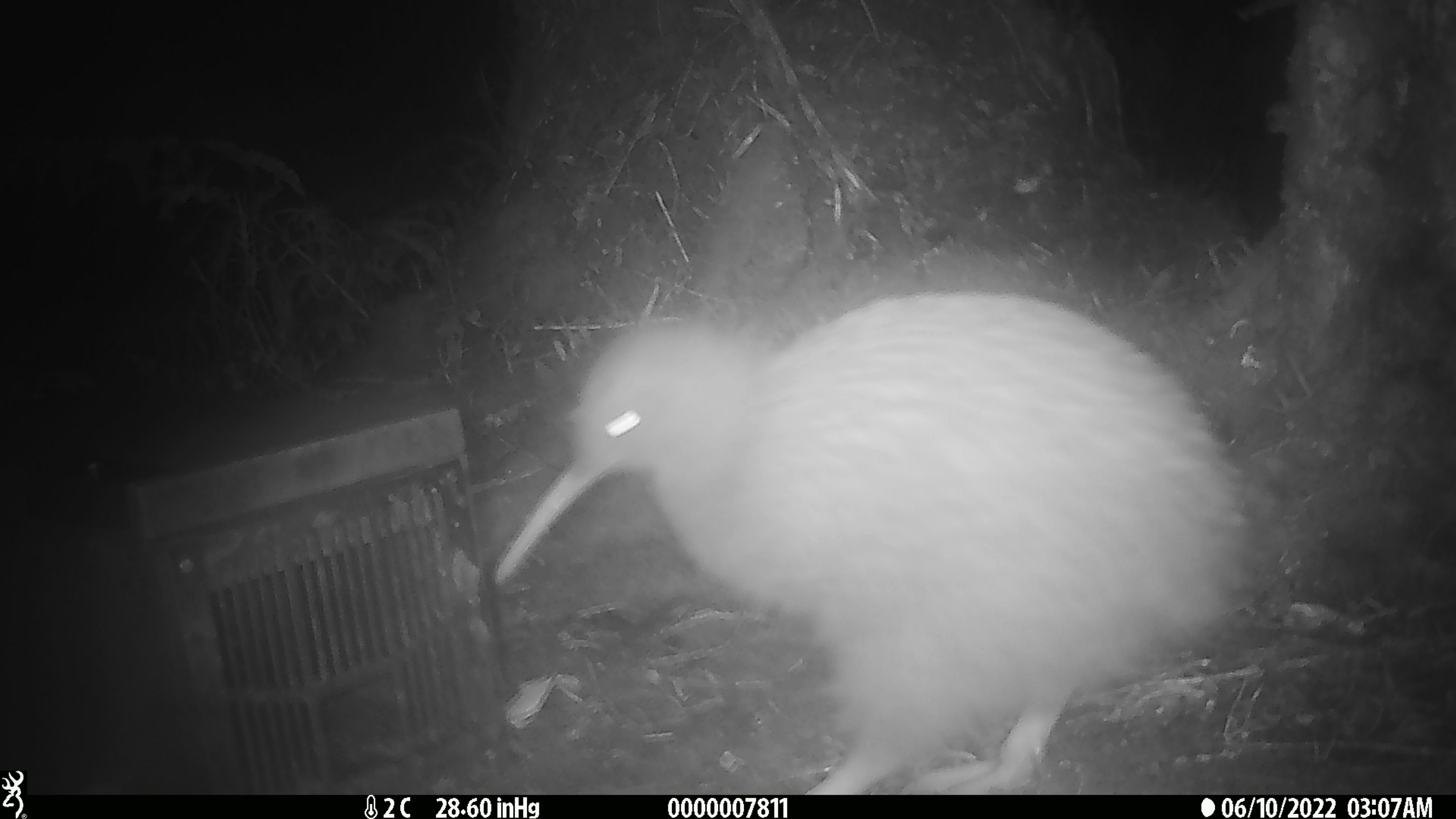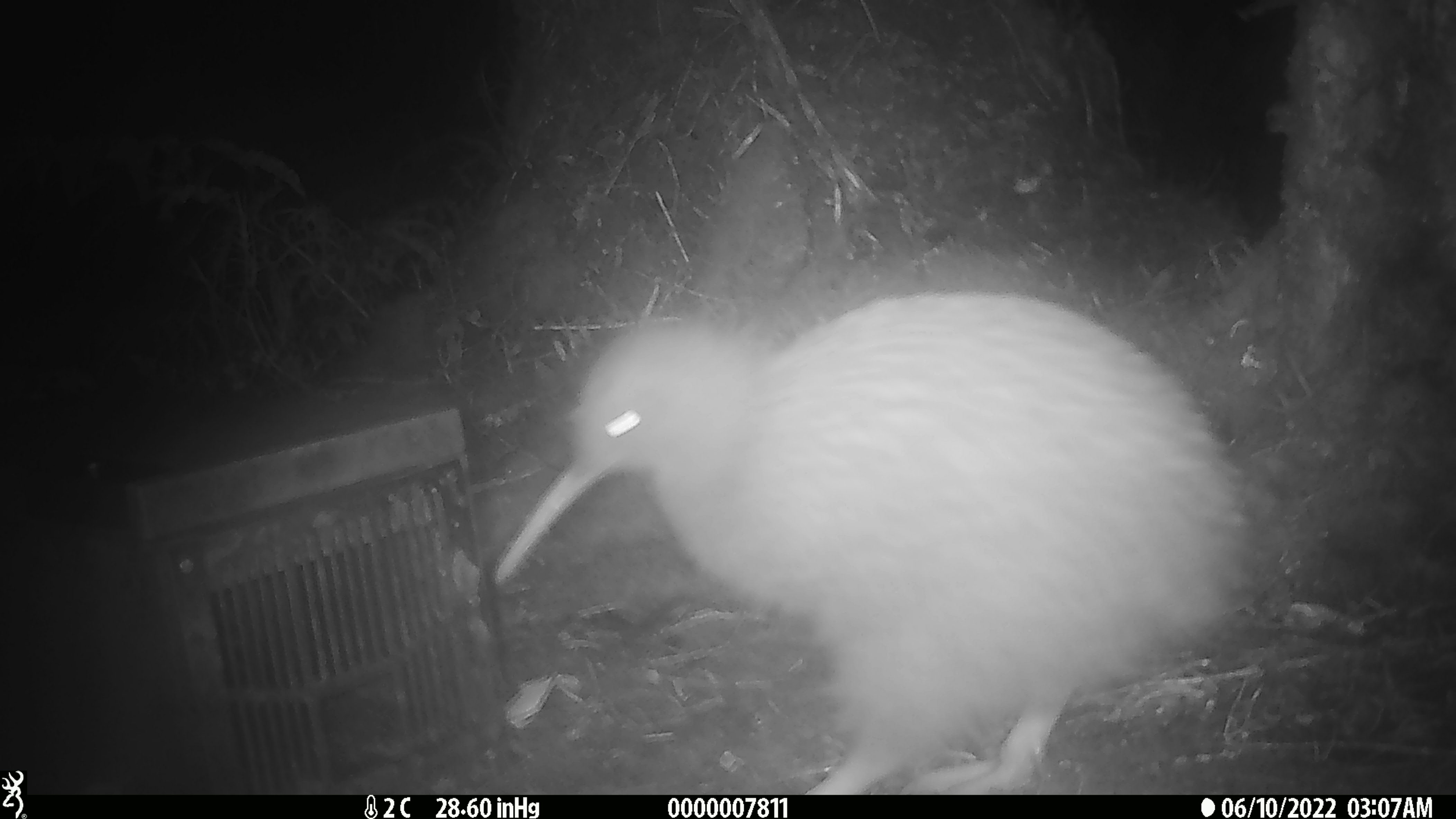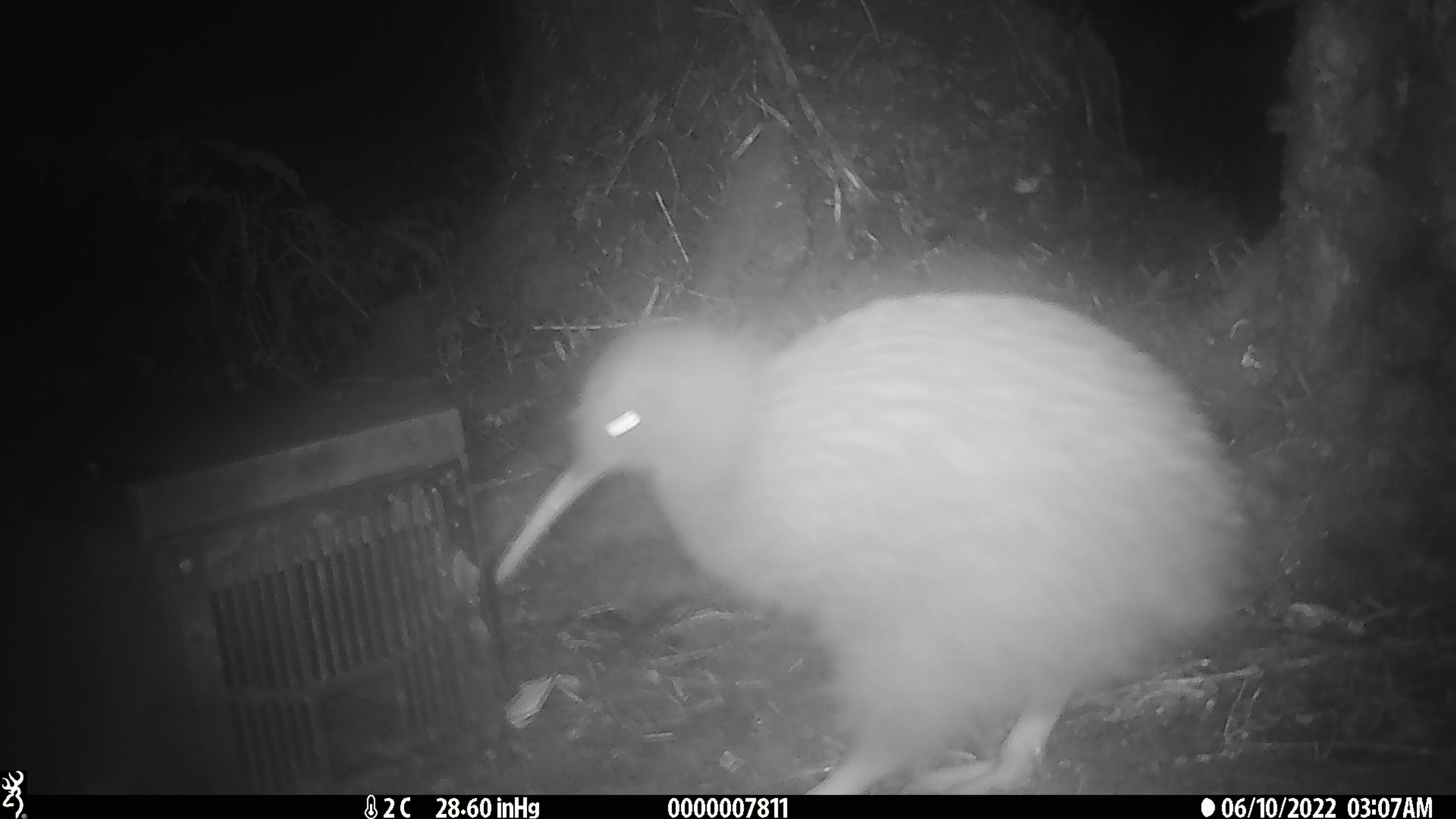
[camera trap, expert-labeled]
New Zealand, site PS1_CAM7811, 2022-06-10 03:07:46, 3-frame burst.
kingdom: Animalia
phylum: Chordata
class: Aves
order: Apterygiformes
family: Apterygidae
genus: Apteryx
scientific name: Apteryx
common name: kiwi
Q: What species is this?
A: Kiwi (Apteryx).